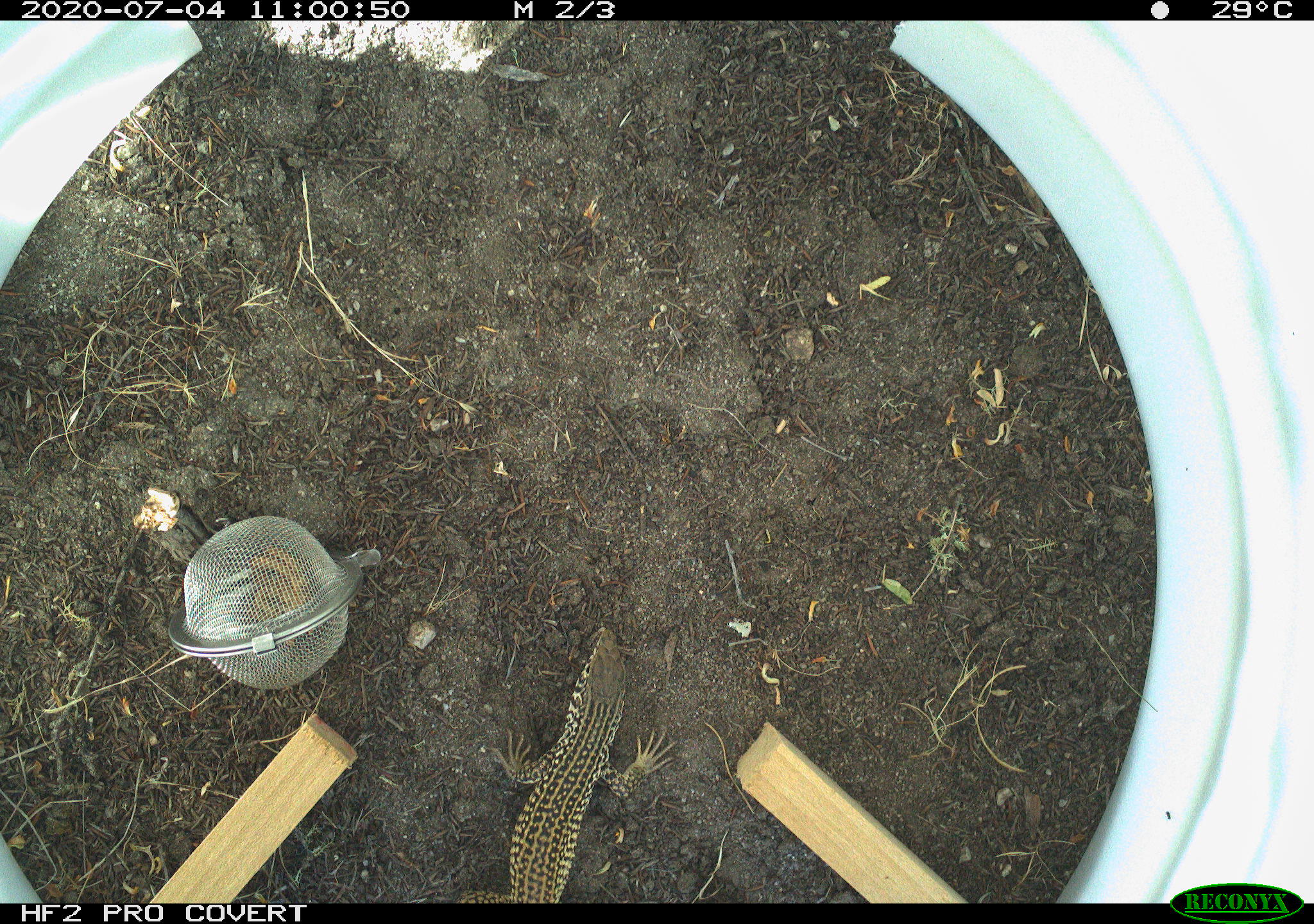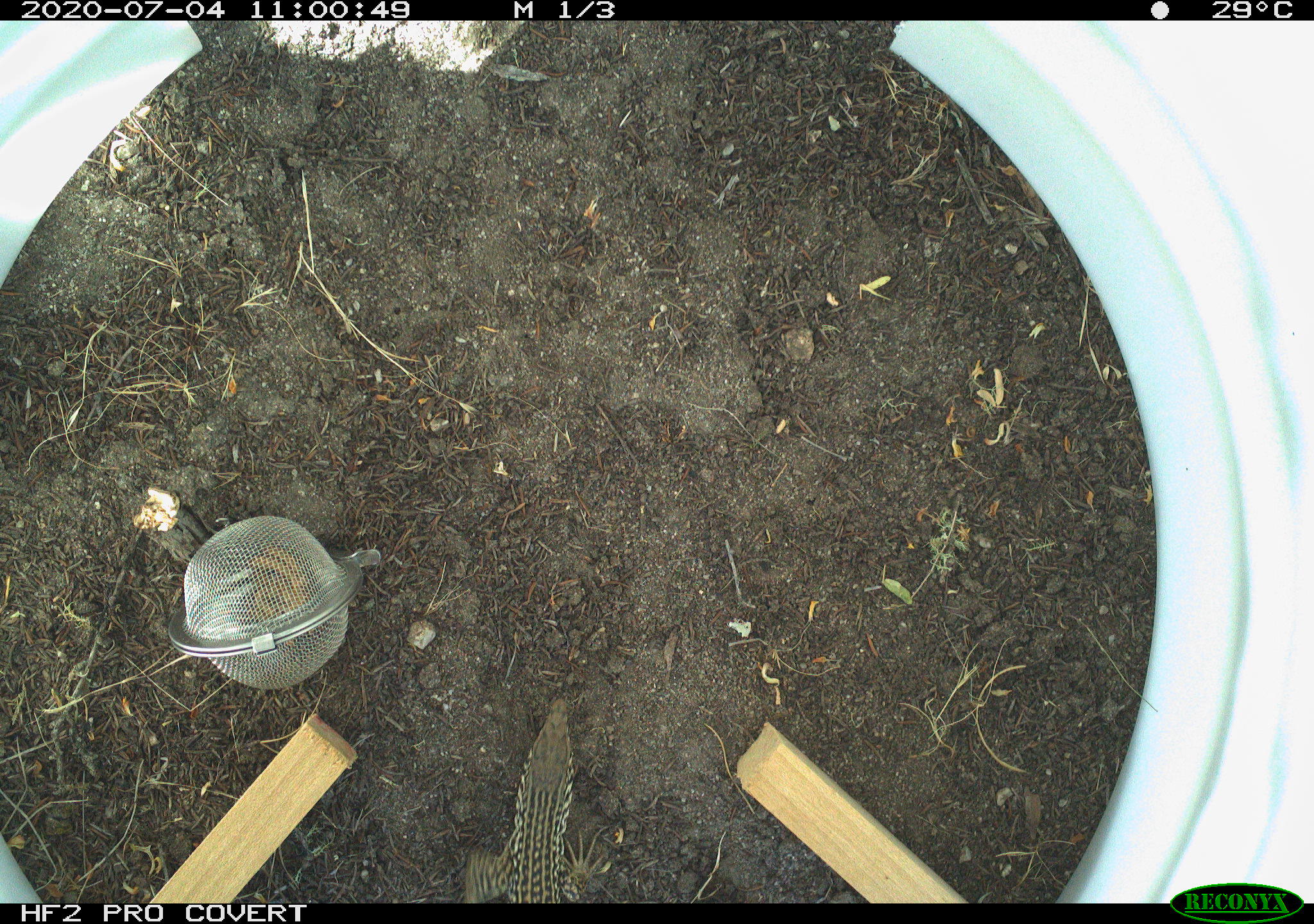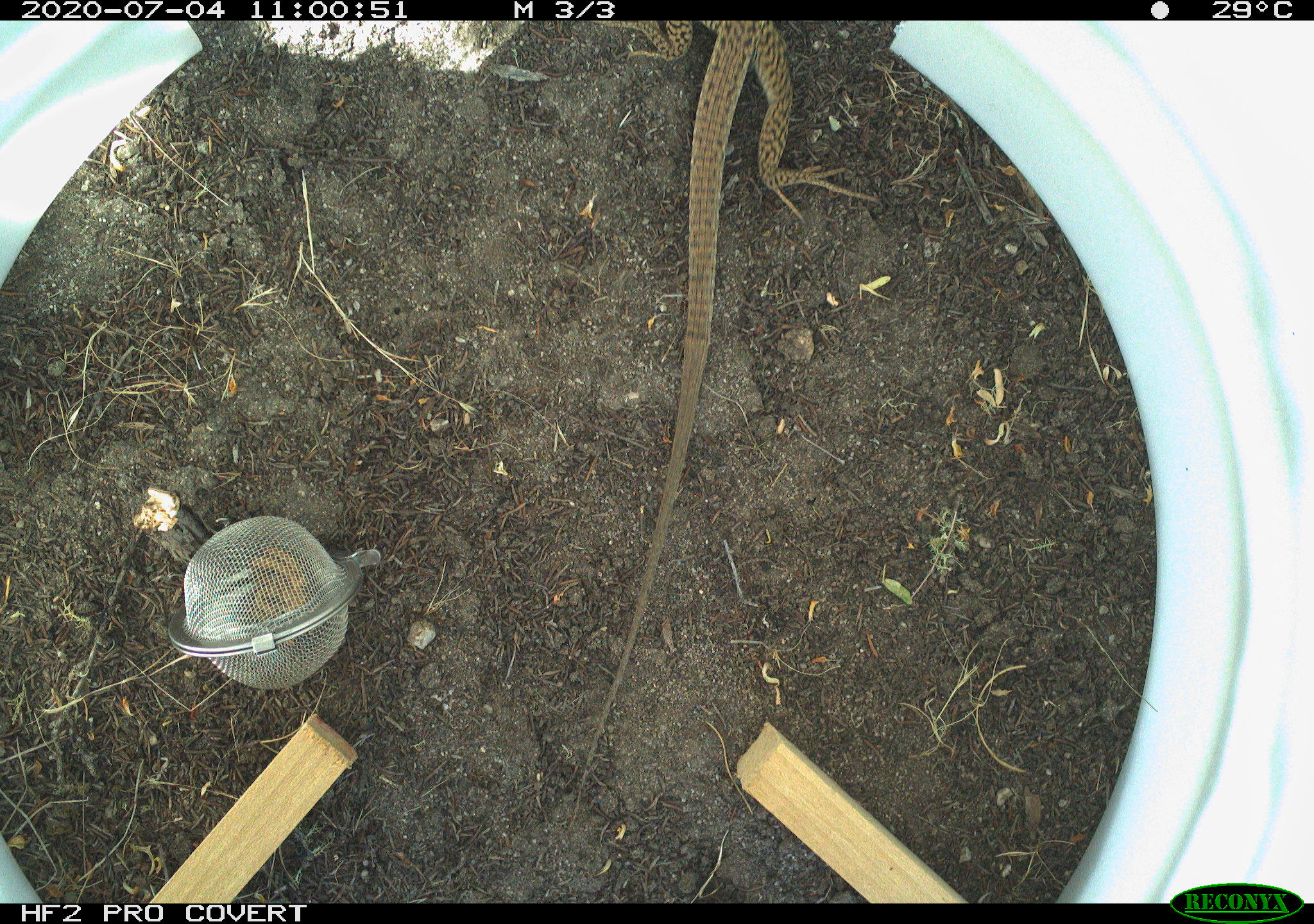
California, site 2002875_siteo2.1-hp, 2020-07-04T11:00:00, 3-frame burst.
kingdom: Animalia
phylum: Chordata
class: Reptilia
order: Squamata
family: Teiidae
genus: Aspidoscelis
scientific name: Aspidoscelis tigris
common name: western whiptail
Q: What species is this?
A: Western whiptail (Aspidoscelis tigris).